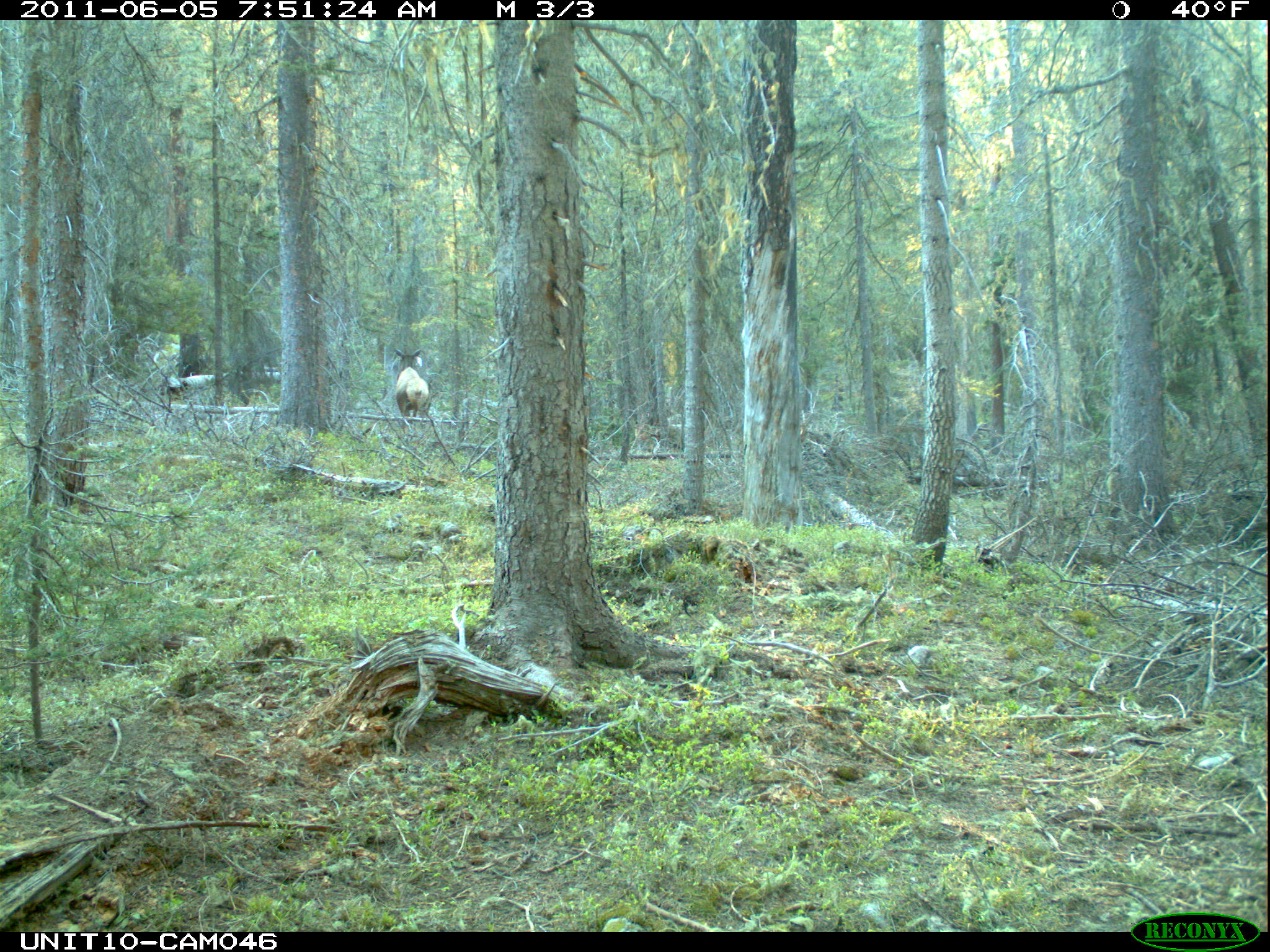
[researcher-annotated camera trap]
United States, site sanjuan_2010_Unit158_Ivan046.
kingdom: Animalia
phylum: Chordata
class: Mammalia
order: Artiodactyla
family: Cervidae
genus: Cervus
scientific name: Cervus elaphus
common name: red deer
Cervus elaphus (red deer).